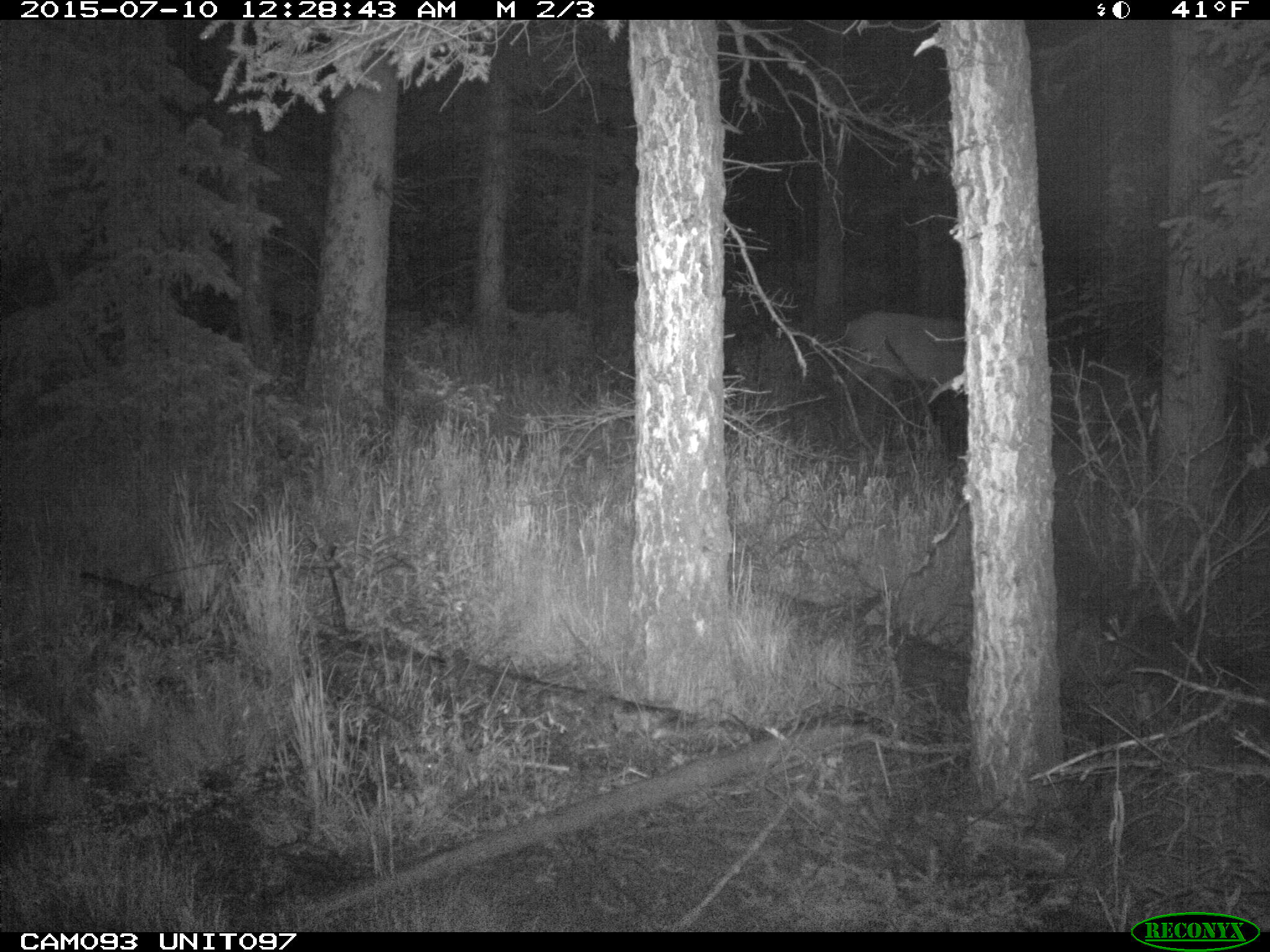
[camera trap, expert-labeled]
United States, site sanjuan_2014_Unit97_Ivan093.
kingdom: Animalia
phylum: Chordata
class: Mammalia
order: Artiodactyla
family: Cervidae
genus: Cervus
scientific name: Cervus elaphus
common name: red deer